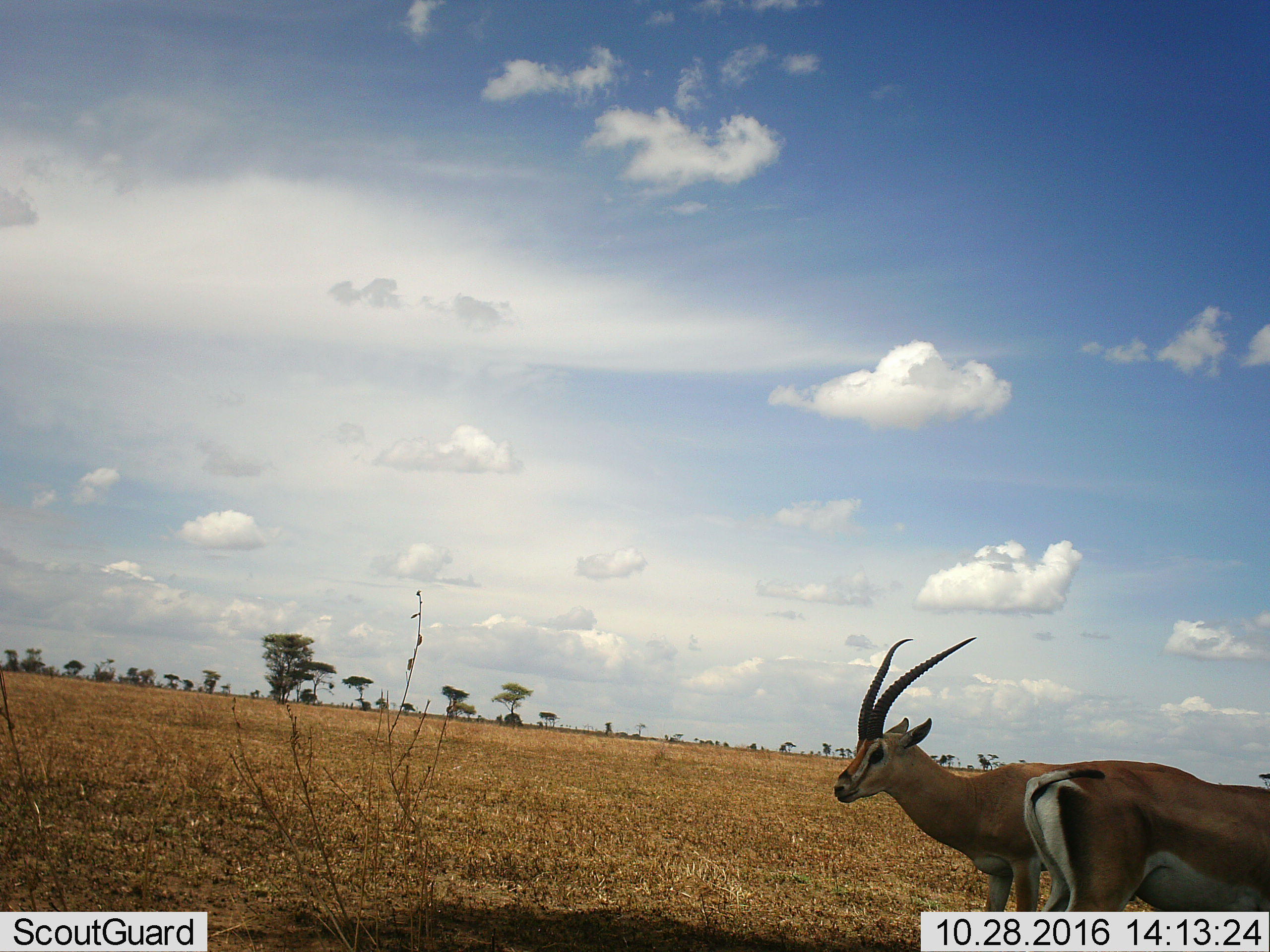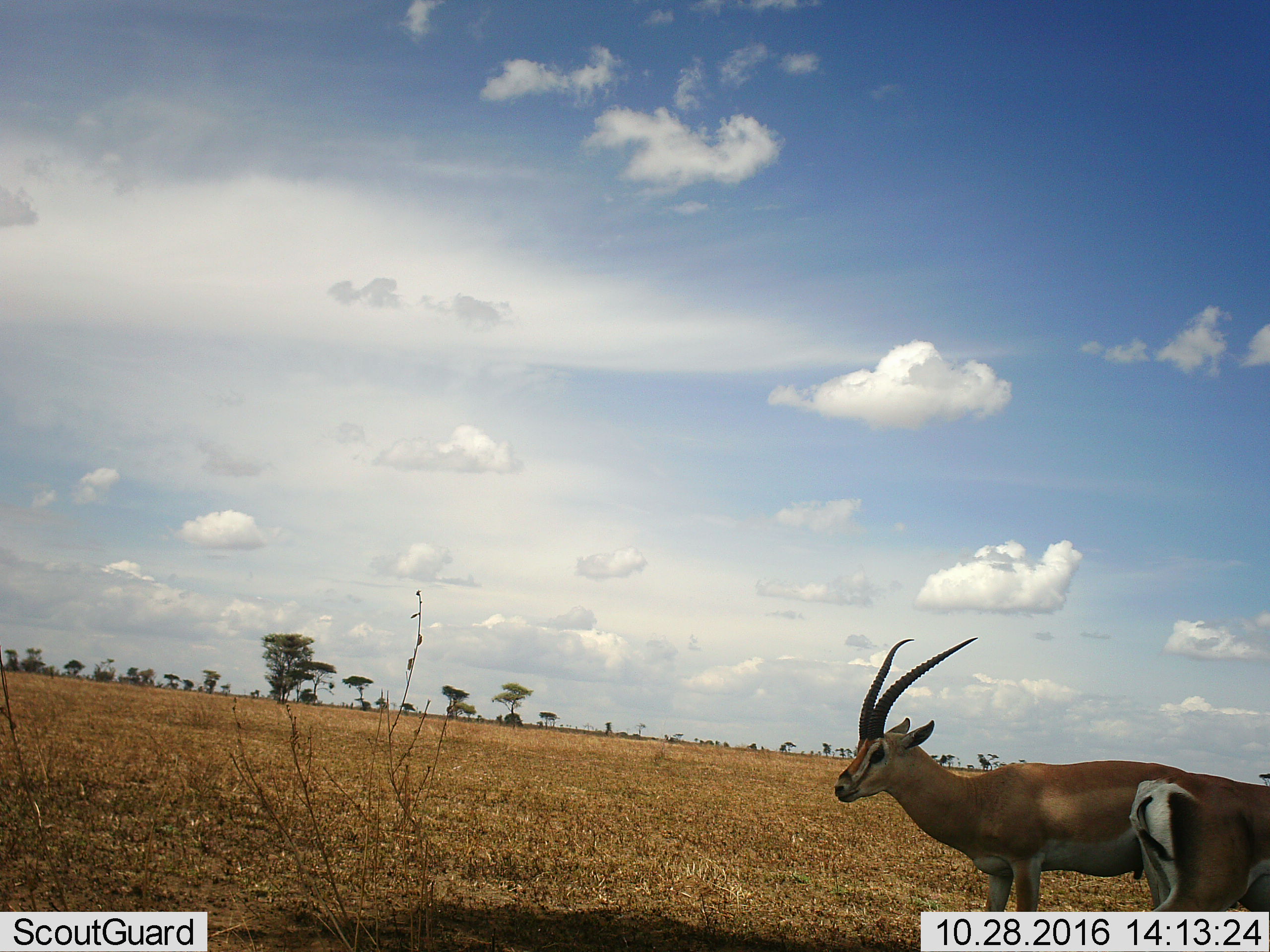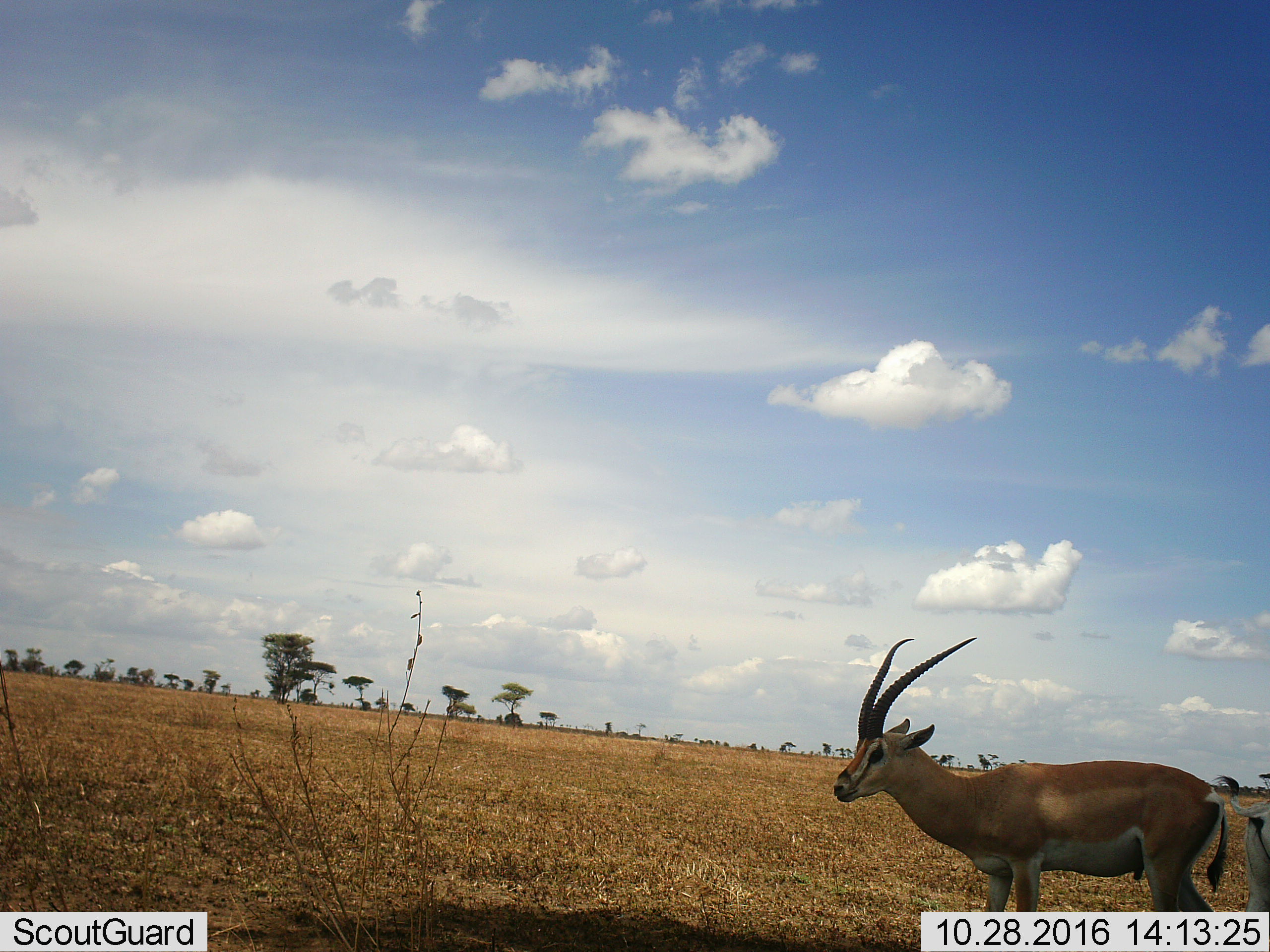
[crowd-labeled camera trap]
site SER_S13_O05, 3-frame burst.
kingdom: Animalia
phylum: Chordata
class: Mammalia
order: Artiodactyla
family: Bovidae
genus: Nanger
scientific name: Nanger granti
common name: grant's gazelle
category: gazellegrants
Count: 2.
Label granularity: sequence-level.